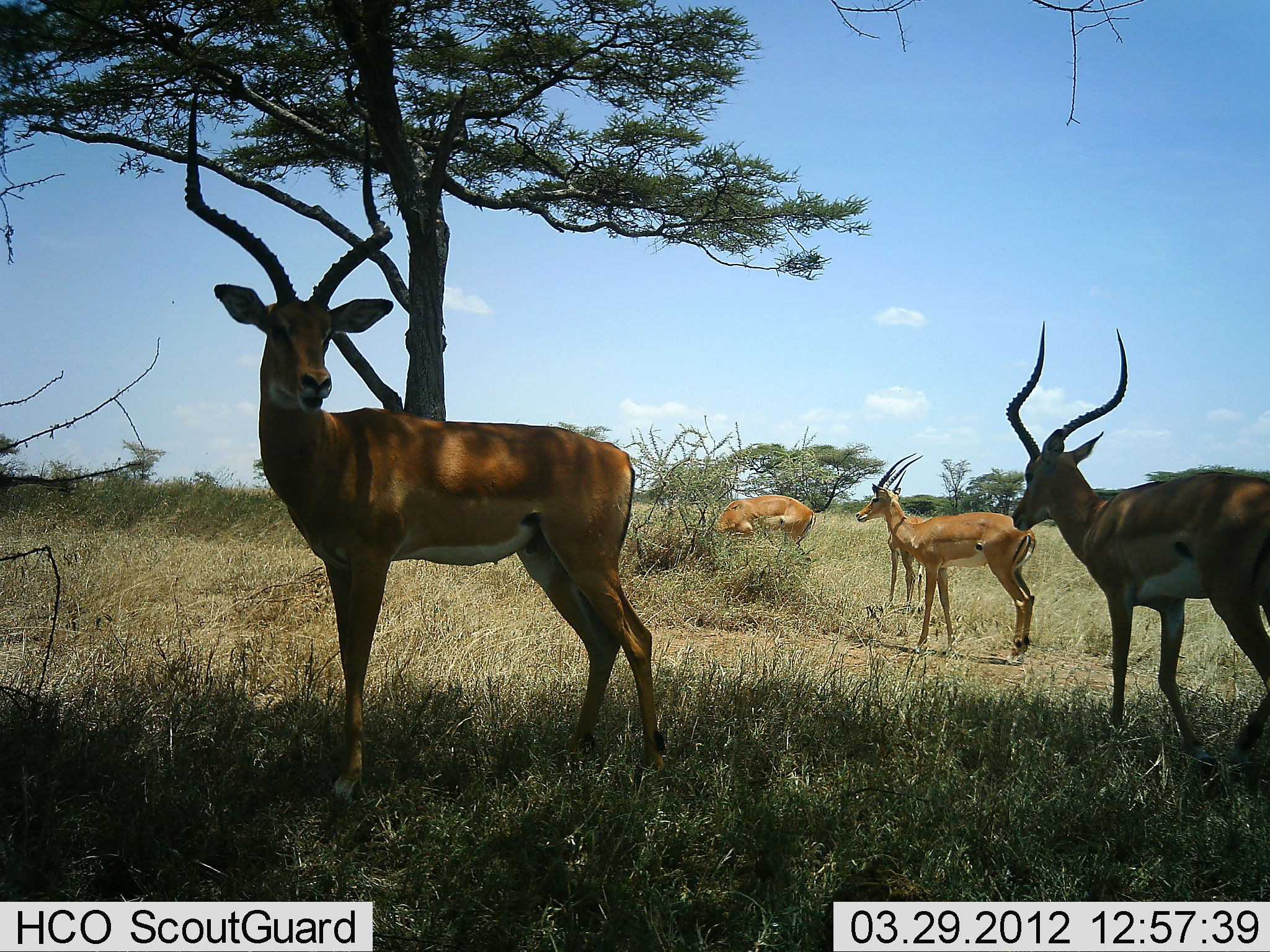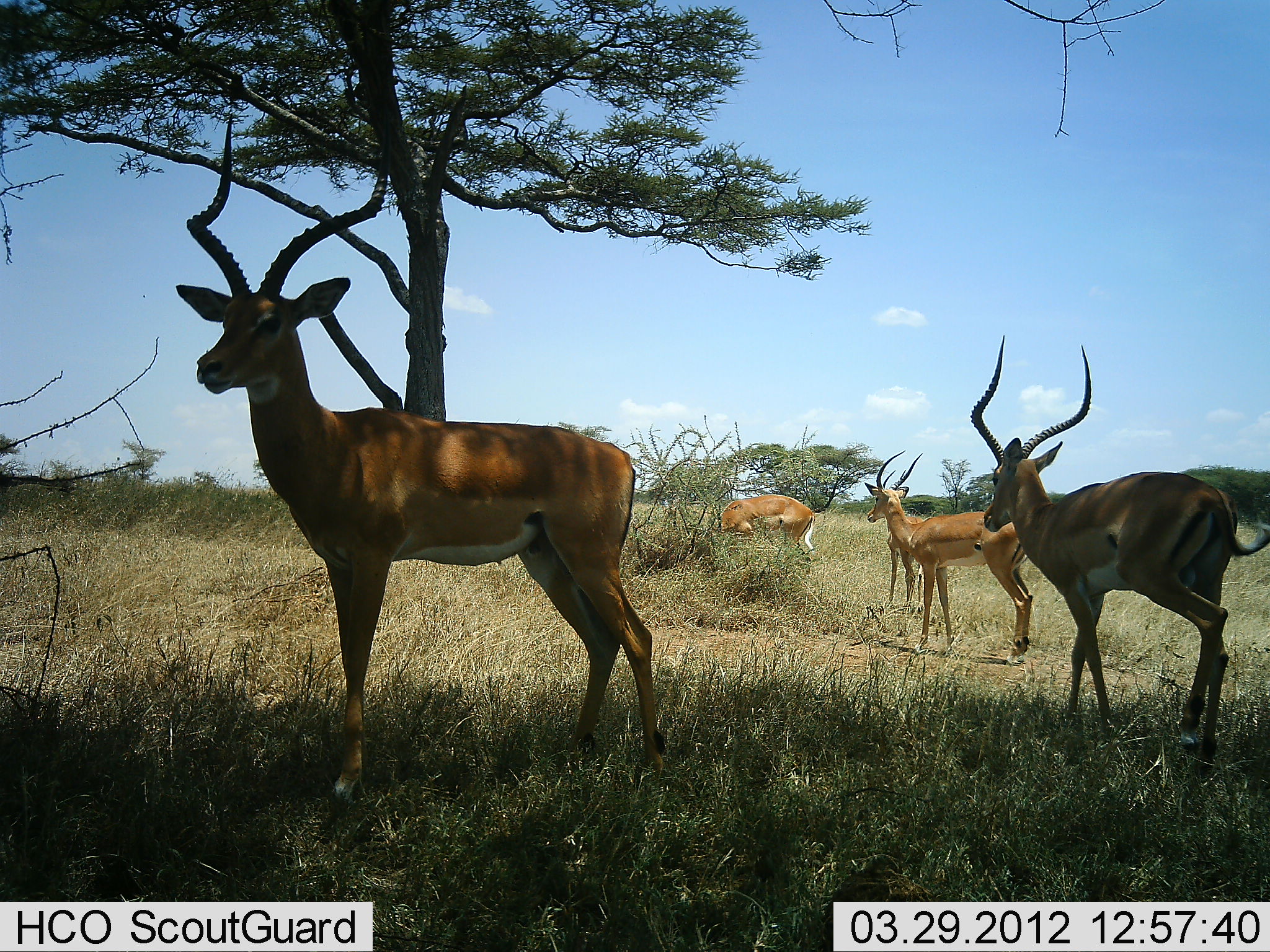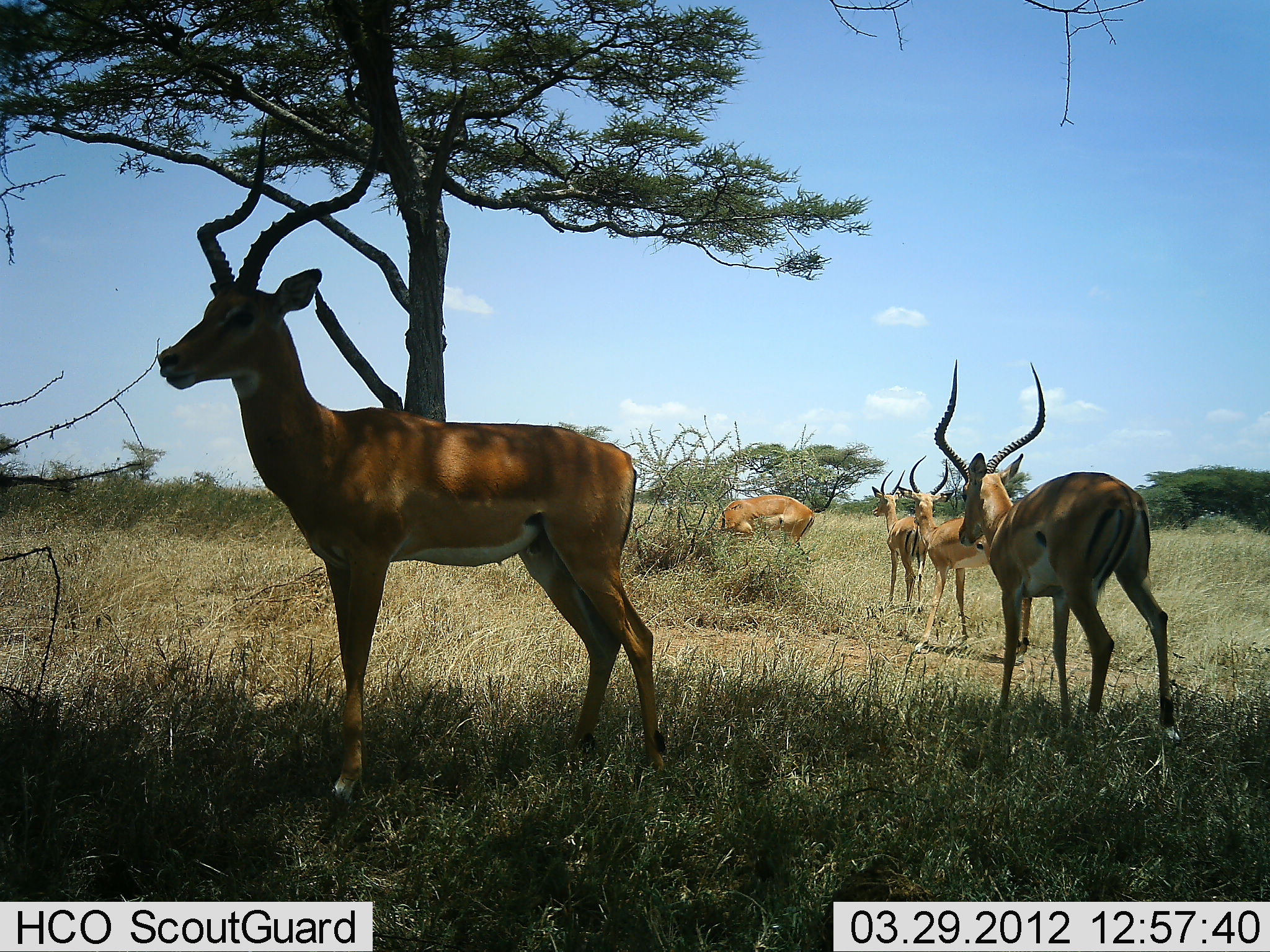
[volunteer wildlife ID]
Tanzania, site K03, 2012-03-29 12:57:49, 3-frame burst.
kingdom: Animalia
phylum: Chordata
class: Mammalia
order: Artiodactyla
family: Bovidae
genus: Aepyceros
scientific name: Aepyceros melampus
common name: impala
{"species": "impala (Aepyceros melampus)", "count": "5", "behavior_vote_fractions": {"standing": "96%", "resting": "8%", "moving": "54%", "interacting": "0%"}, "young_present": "4%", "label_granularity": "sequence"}